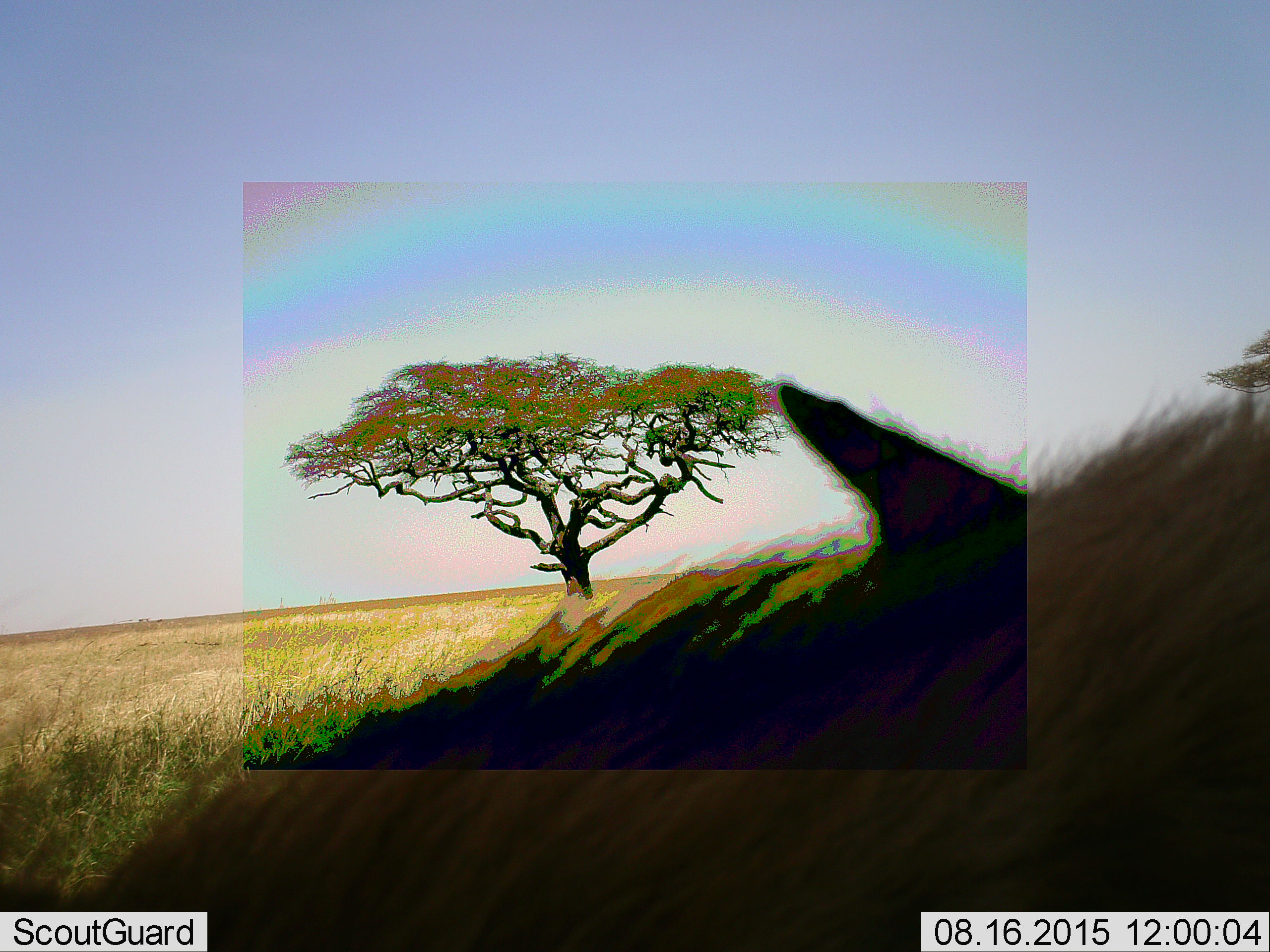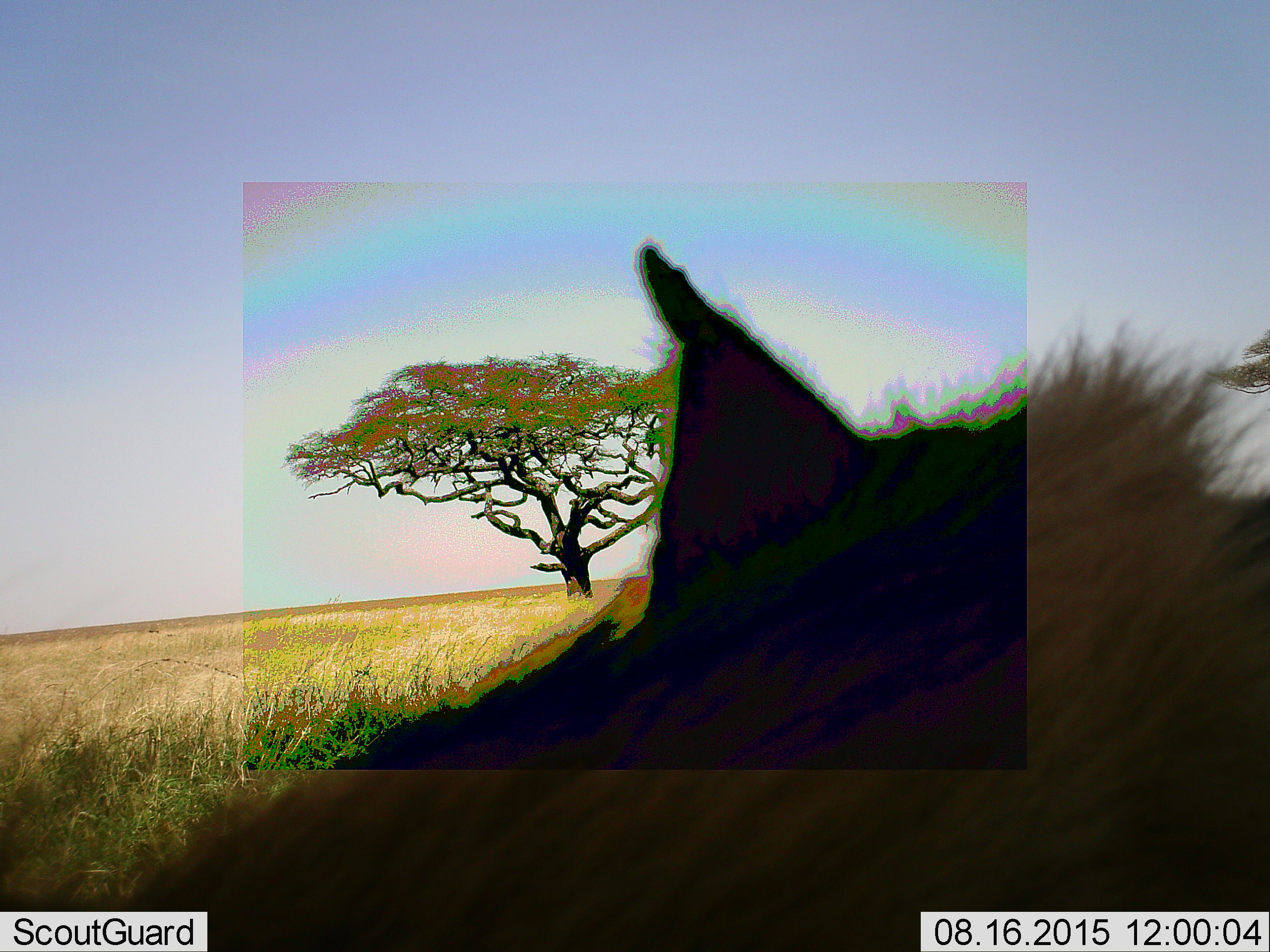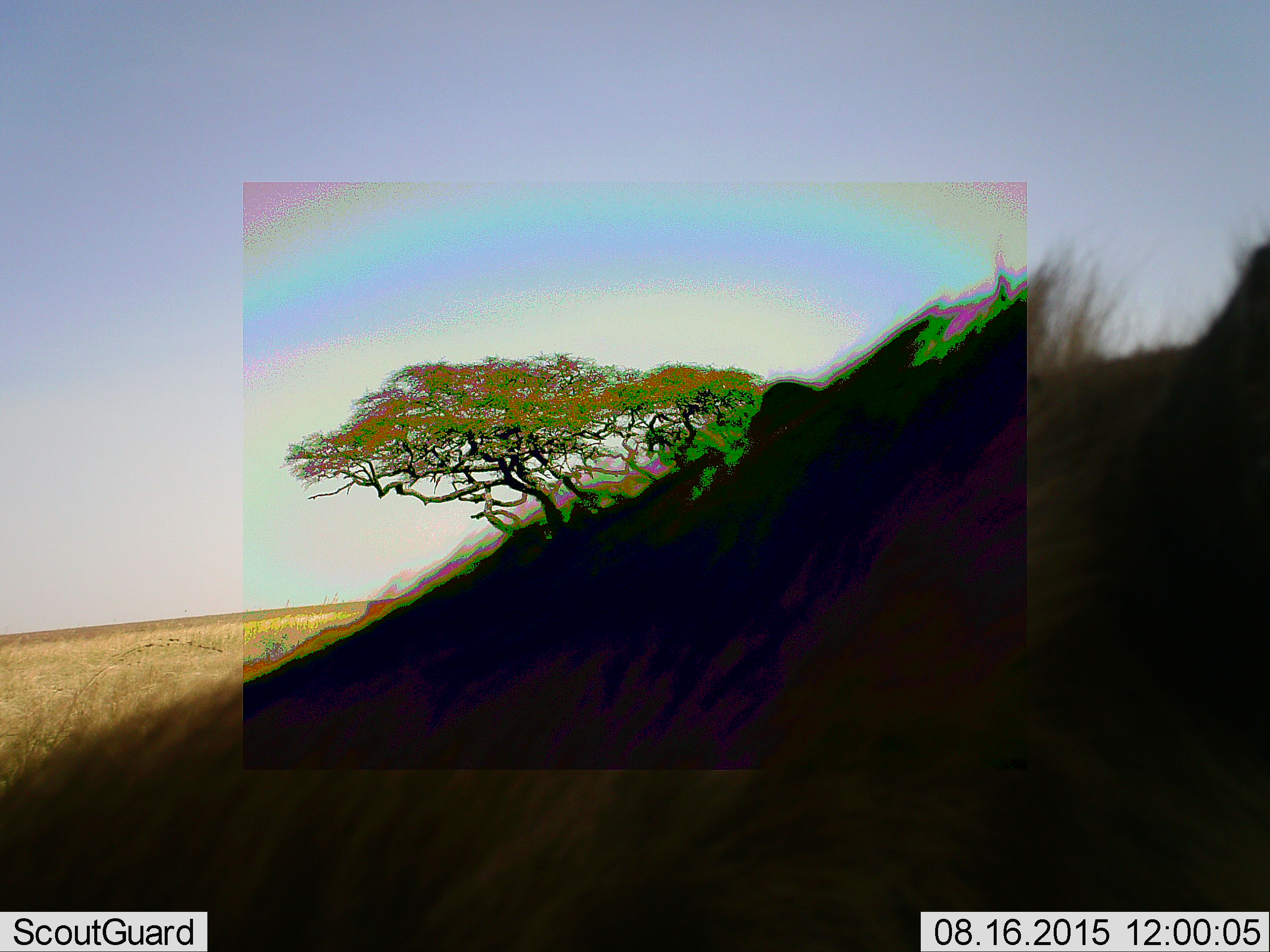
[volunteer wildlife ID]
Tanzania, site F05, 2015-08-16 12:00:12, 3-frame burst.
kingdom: Animalia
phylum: Chordata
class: Mammalia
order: Artiodactyla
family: Bovidae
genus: Connochaetes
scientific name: Connochaetes taurinus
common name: blue wildebeest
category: wildebeest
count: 1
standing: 50%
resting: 0%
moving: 50%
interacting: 0%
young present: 0%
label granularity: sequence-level